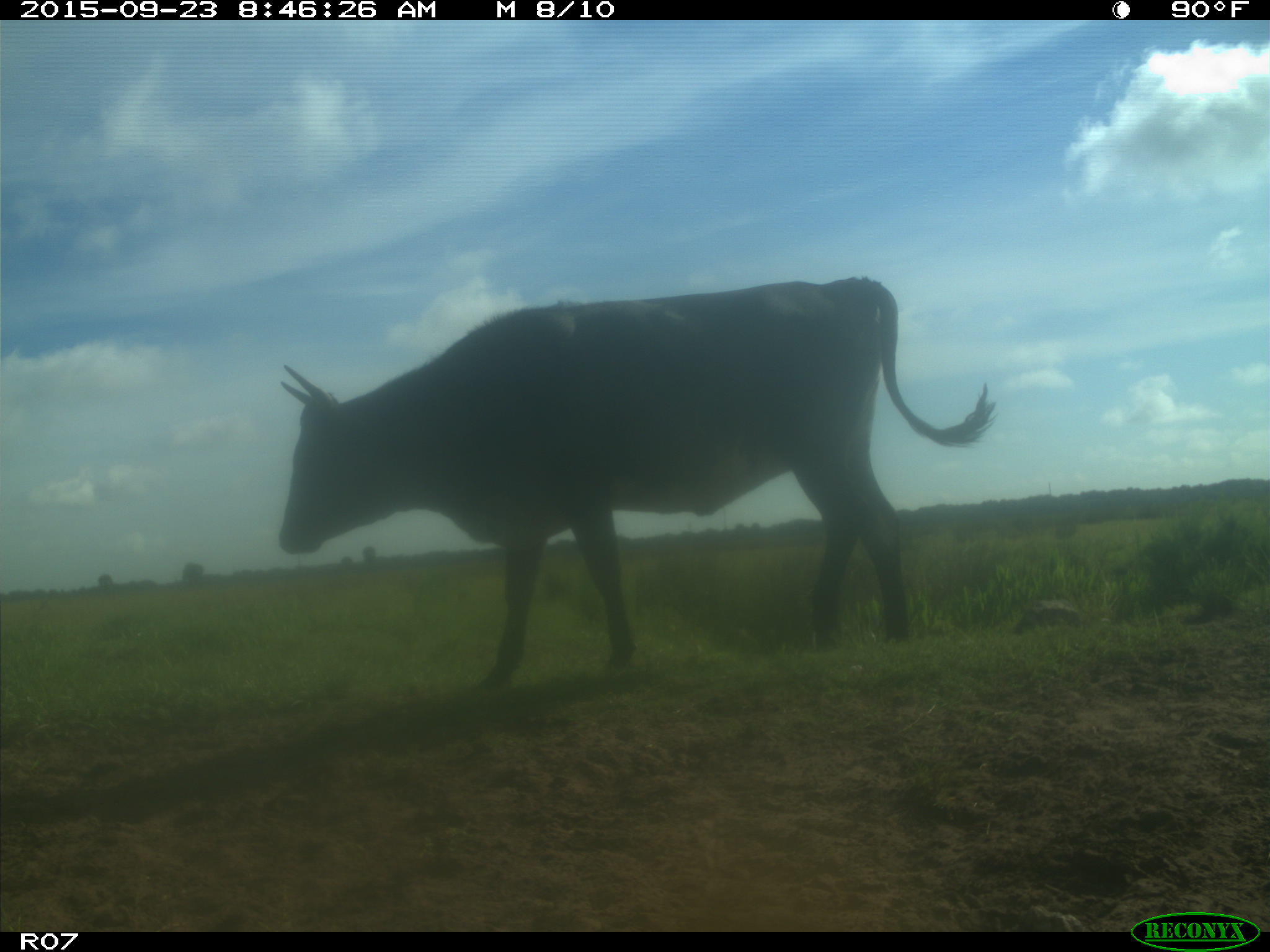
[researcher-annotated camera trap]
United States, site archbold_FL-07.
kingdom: Animalia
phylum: Chordata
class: Mammalia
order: Artiodactyla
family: Bovidae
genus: Bos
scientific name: Bos taurus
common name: domestic cow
Bos taurus (domestic cow).